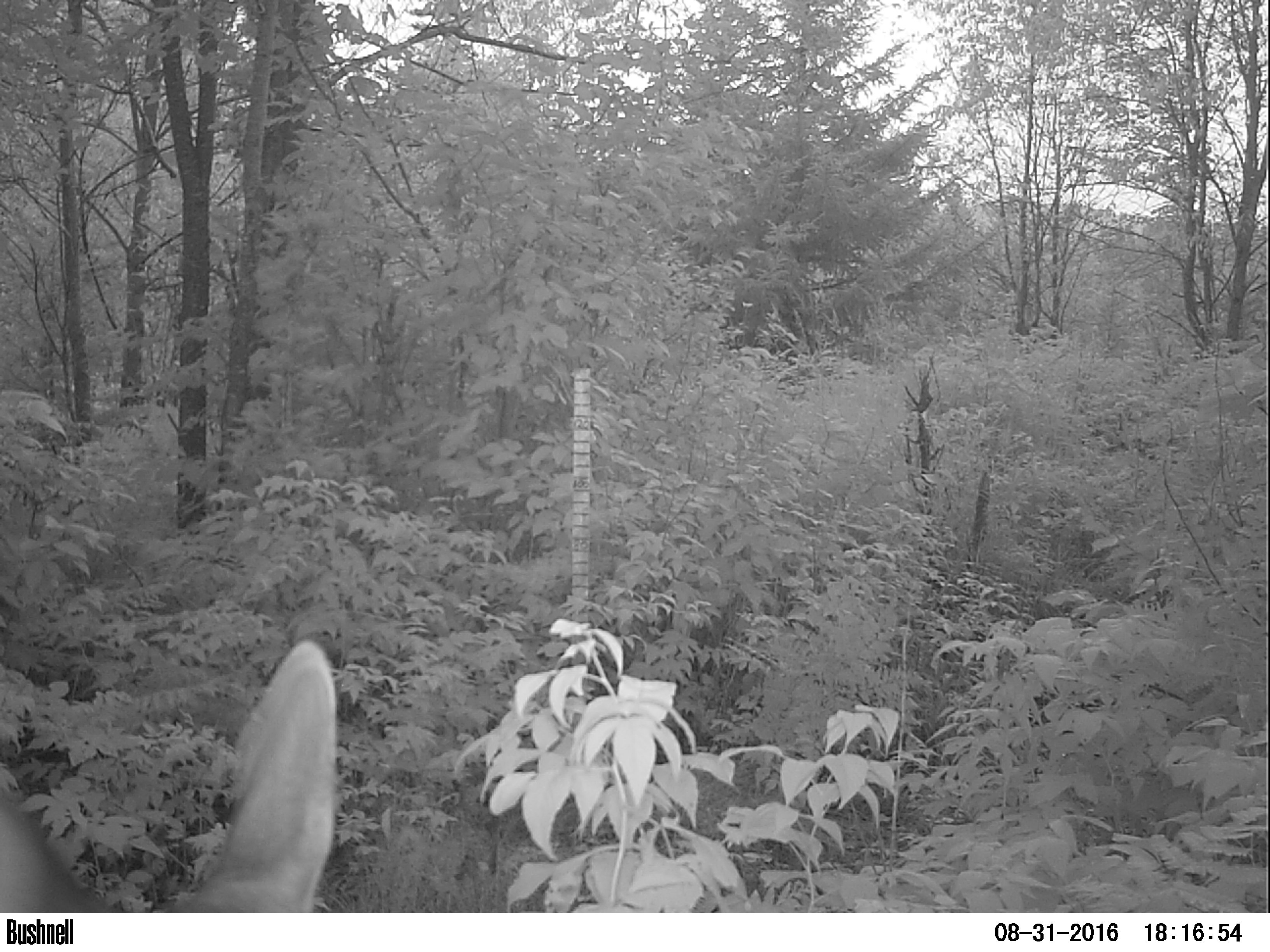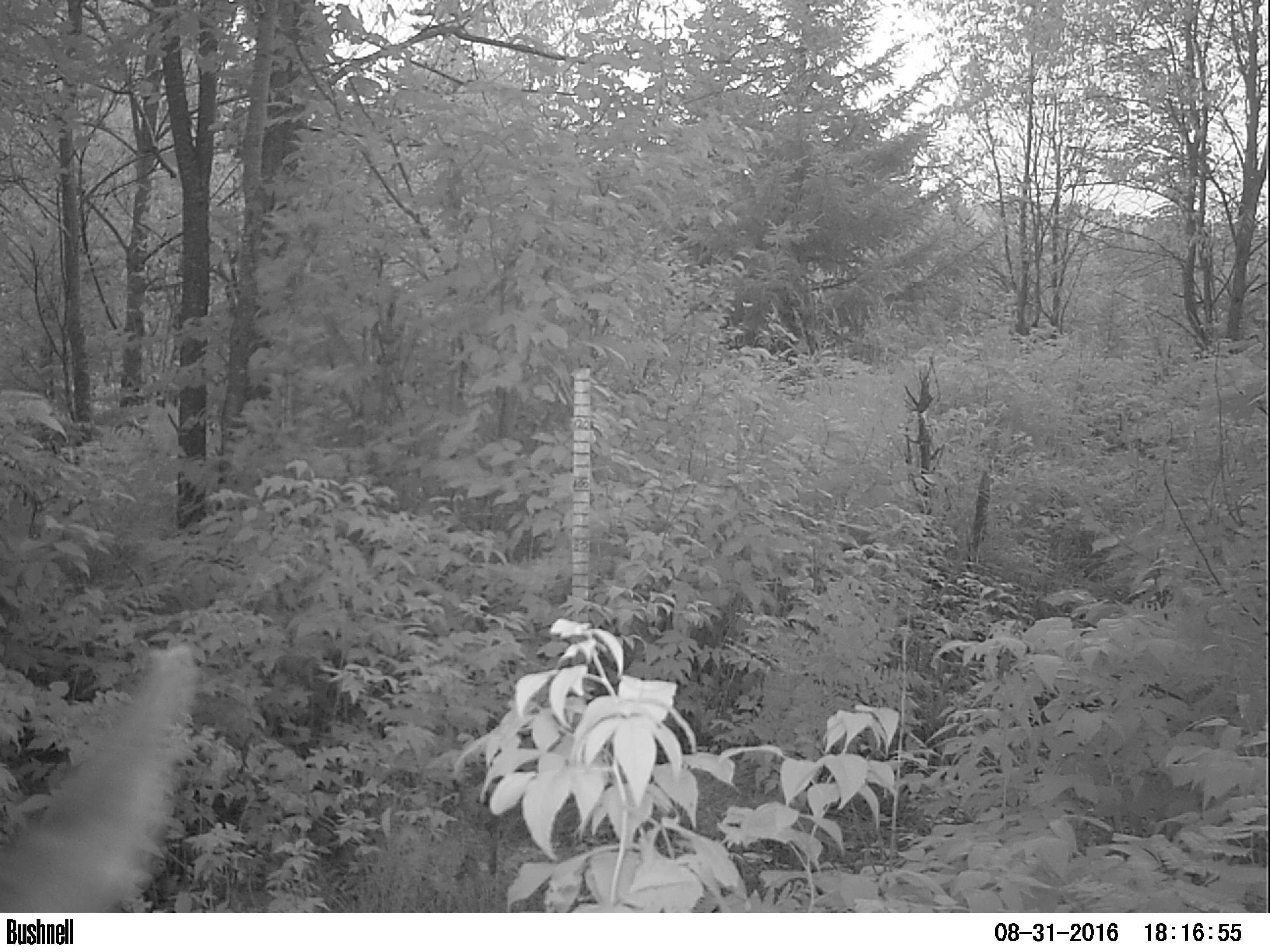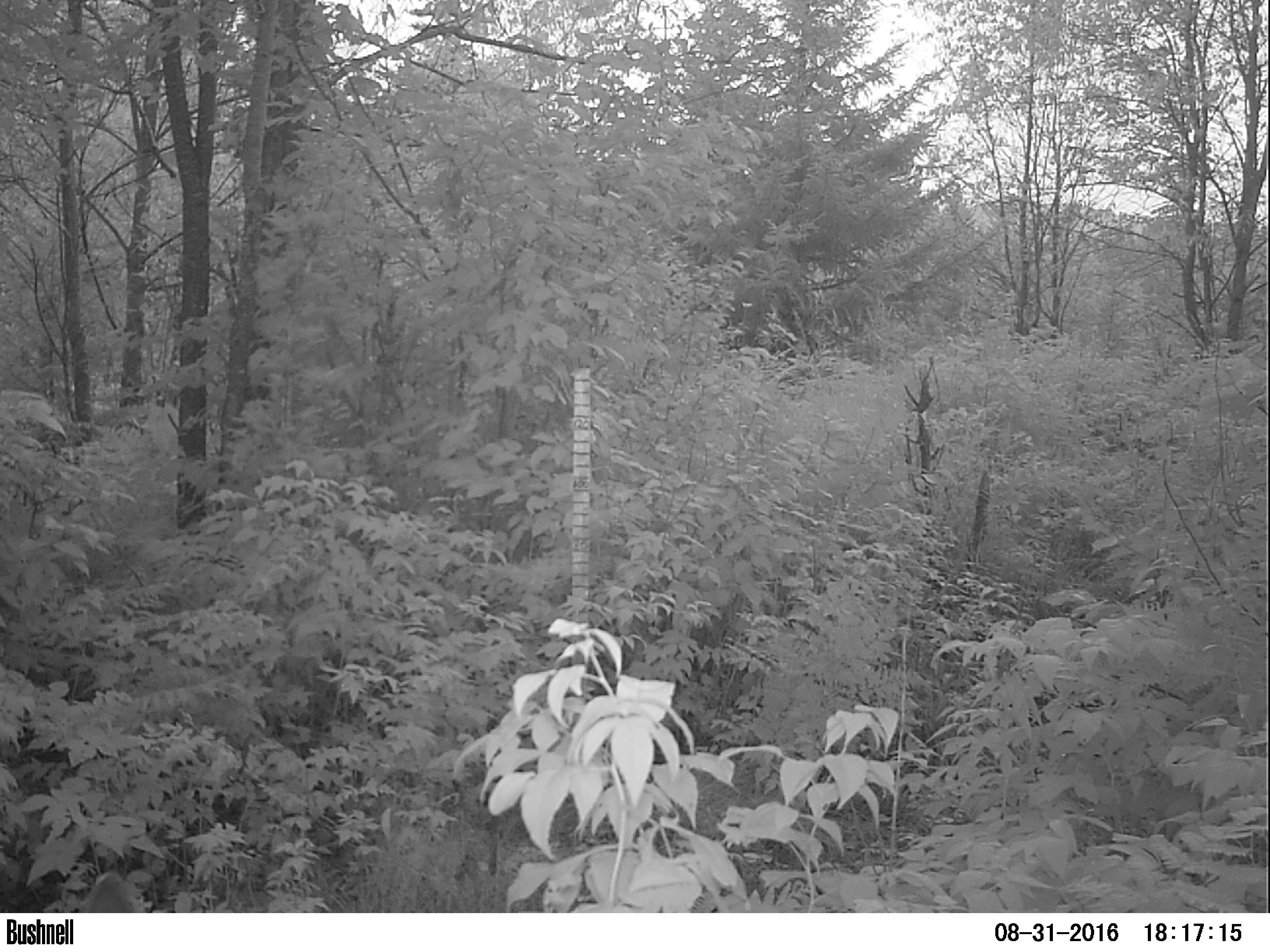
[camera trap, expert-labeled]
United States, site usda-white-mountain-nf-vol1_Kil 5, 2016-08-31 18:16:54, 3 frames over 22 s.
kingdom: Animalia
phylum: Chordata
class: Mammalia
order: Artiodactyla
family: Cervidae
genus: Odocoileus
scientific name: Odocoileus virginianus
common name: white-tailed deer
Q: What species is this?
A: White-tailed deer (Odocoileus virginianus).